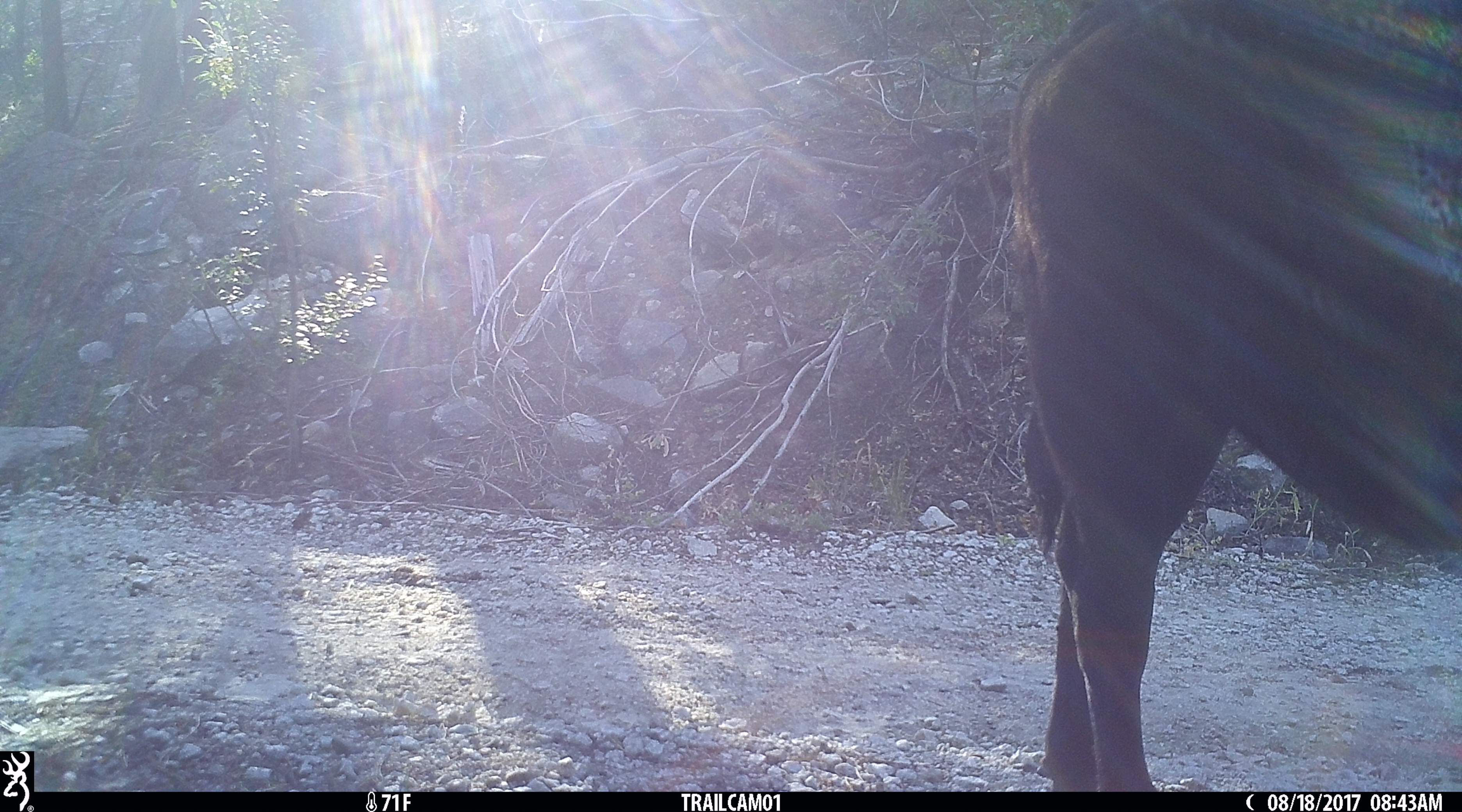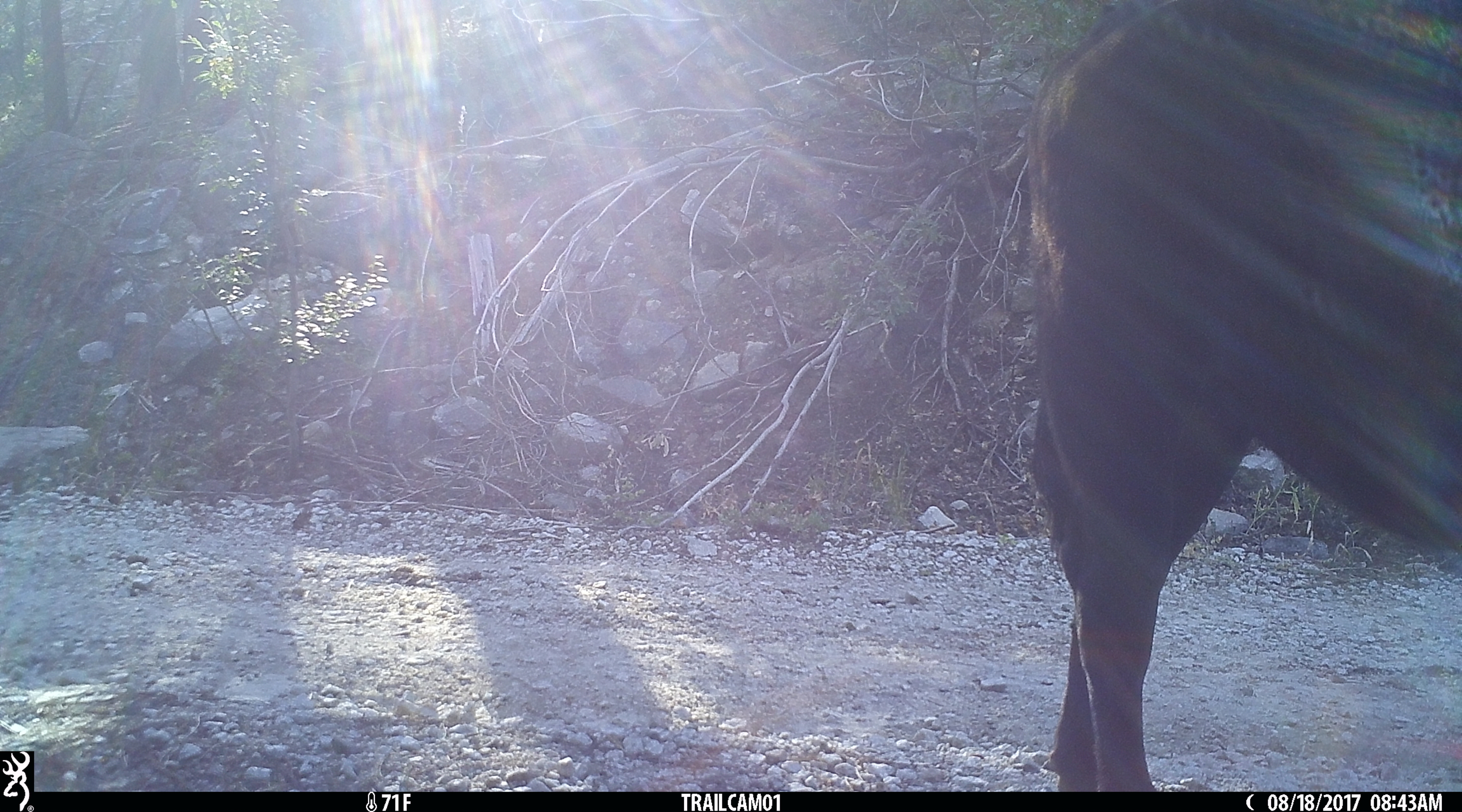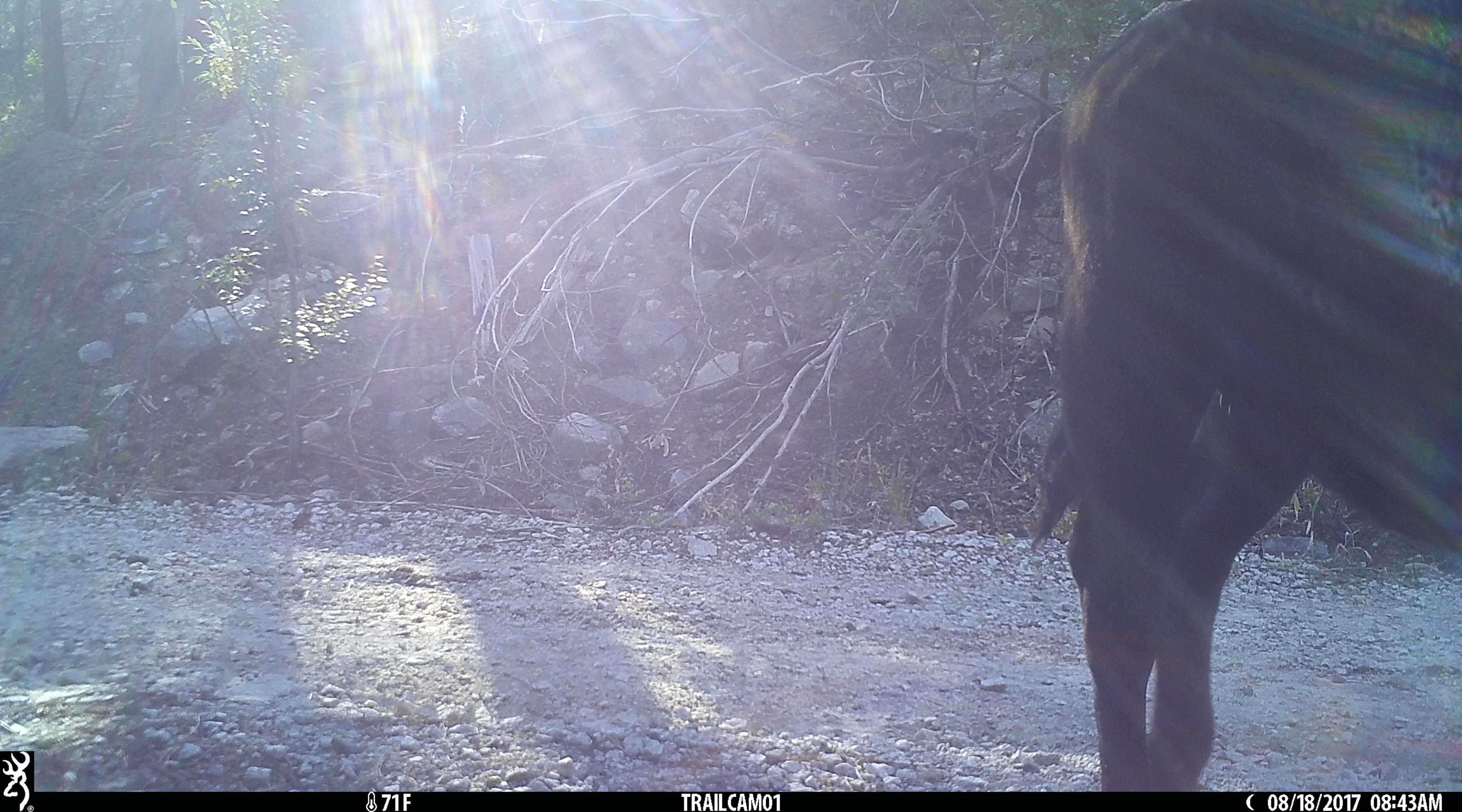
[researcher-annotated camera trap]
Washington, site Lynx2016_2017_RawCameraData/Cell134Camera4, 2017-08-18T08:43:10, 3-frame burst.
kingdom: Animalia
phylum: Chordata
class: Mammalia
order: Artiodactyla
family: Bovidae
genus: Bos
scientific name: Bos taurus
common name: domestic cattle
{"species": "domestic cattle (Bos taurus)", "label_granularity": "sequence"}